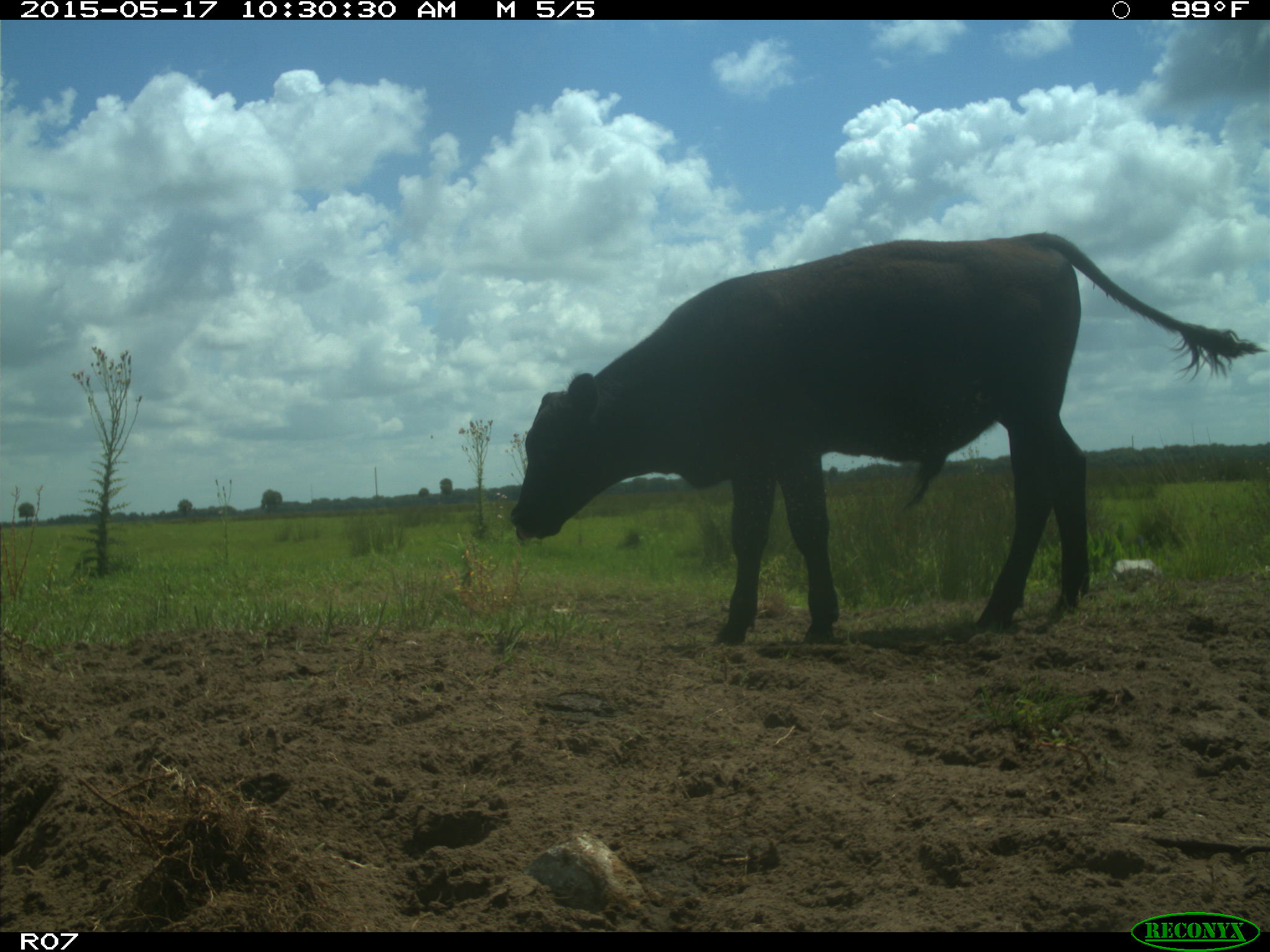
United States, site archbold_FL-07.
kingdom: Animalia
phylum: Chordata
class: Mammalia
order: Artiodactyla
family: Bovidae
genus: Bos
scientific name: Bos taurus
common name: domestic cow